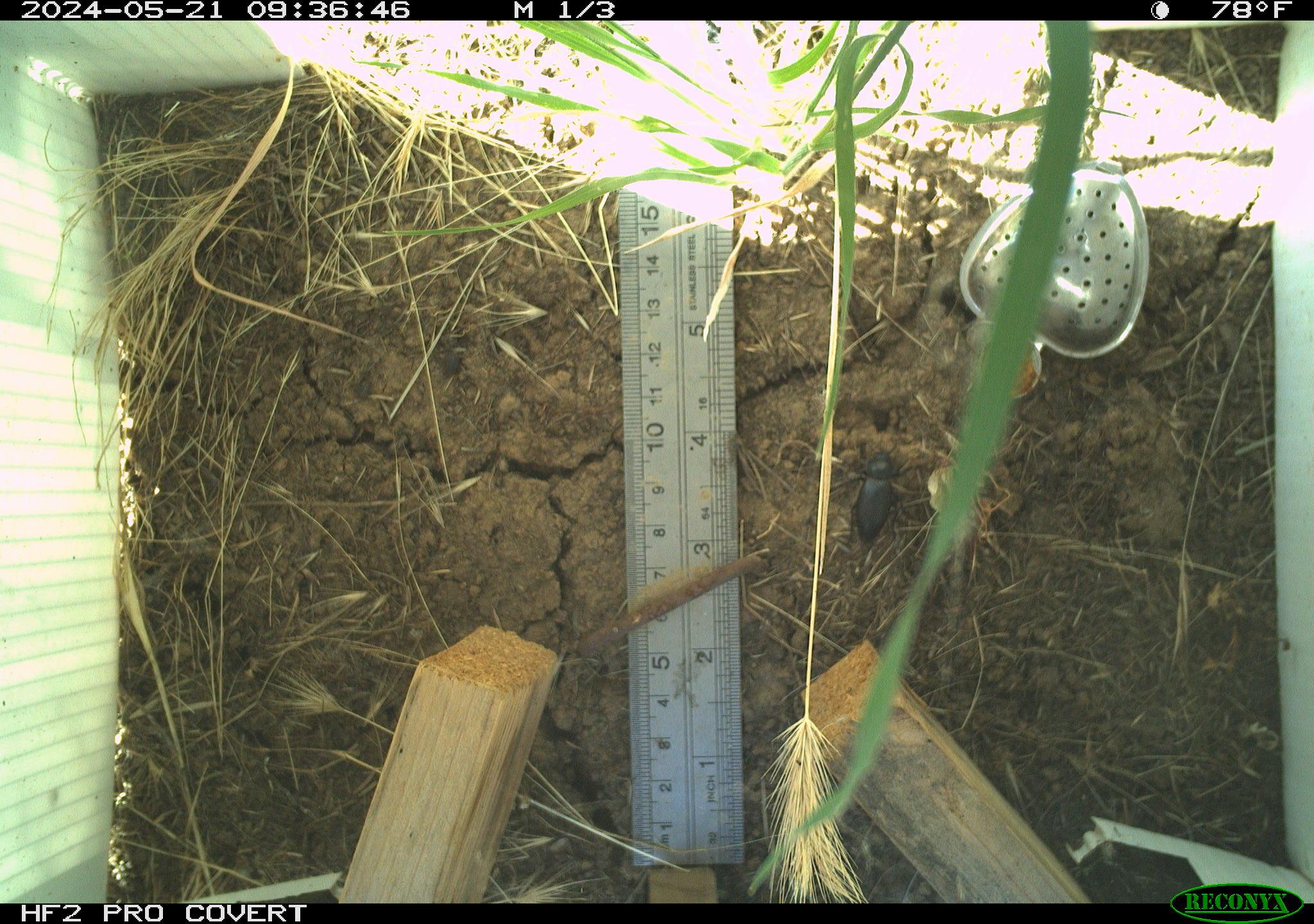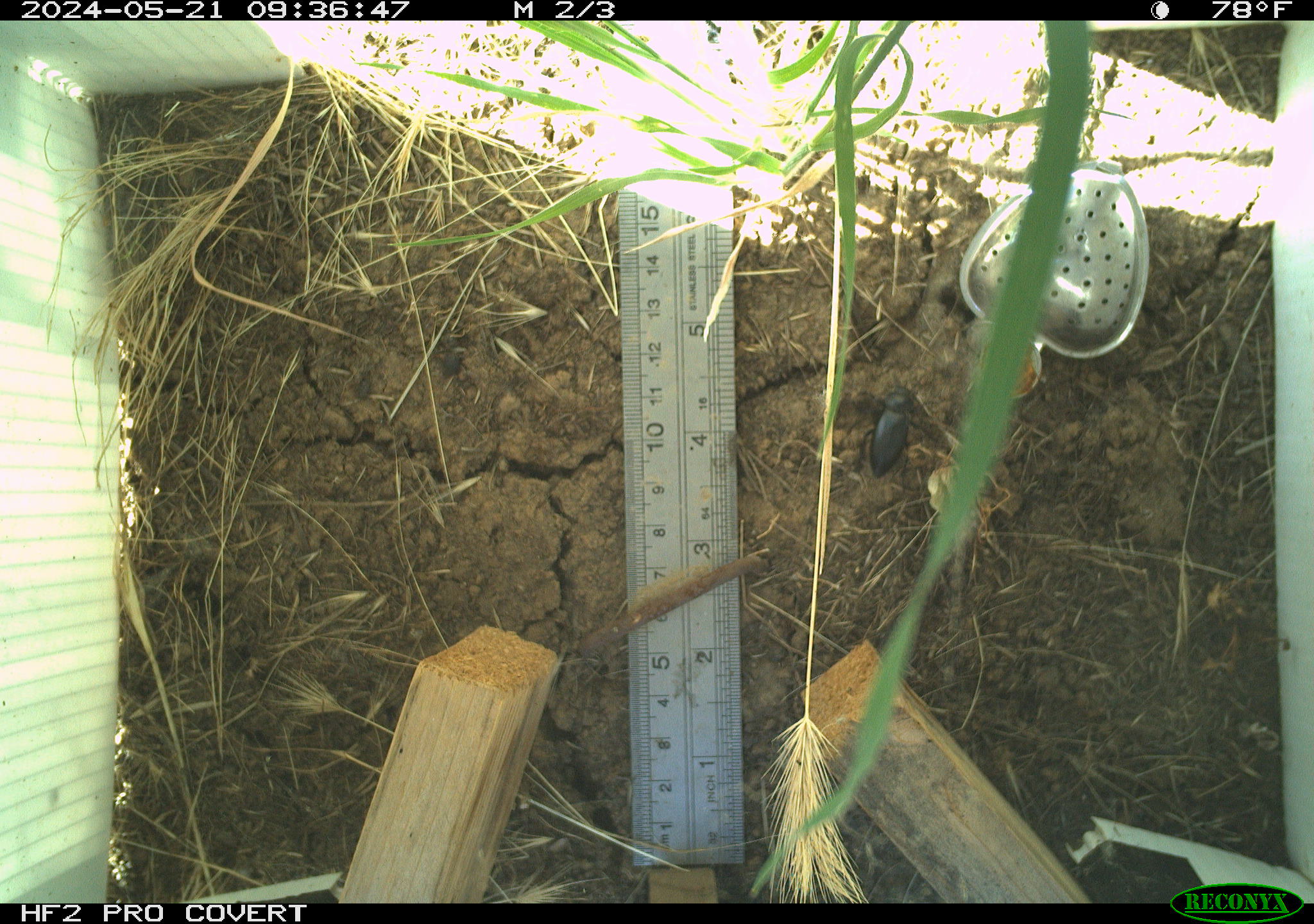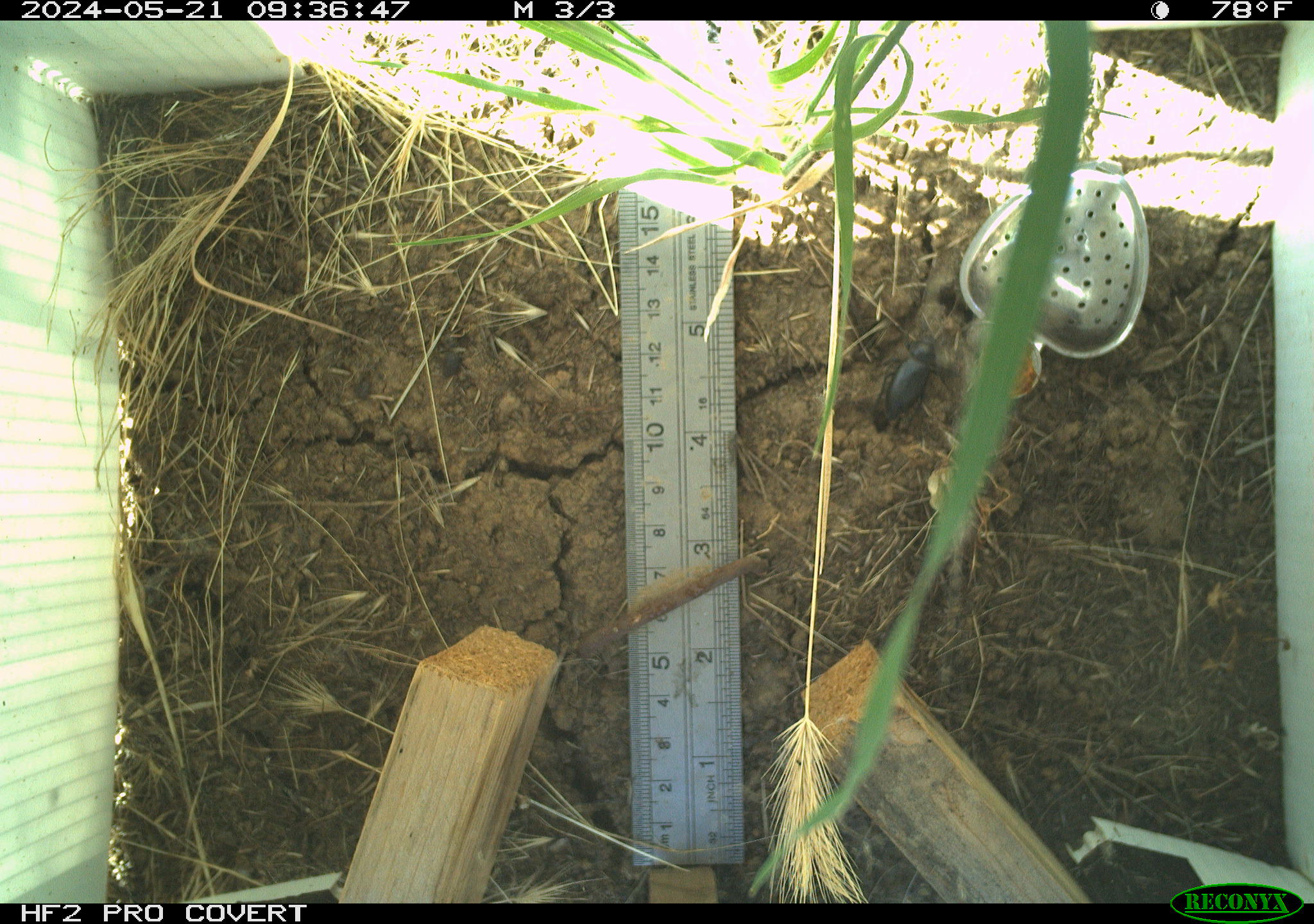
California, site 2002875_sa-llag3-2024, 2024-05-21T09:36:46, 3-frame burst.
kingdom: Animalia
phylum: Arthropoda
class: Insecta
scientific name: Insecta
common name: insect